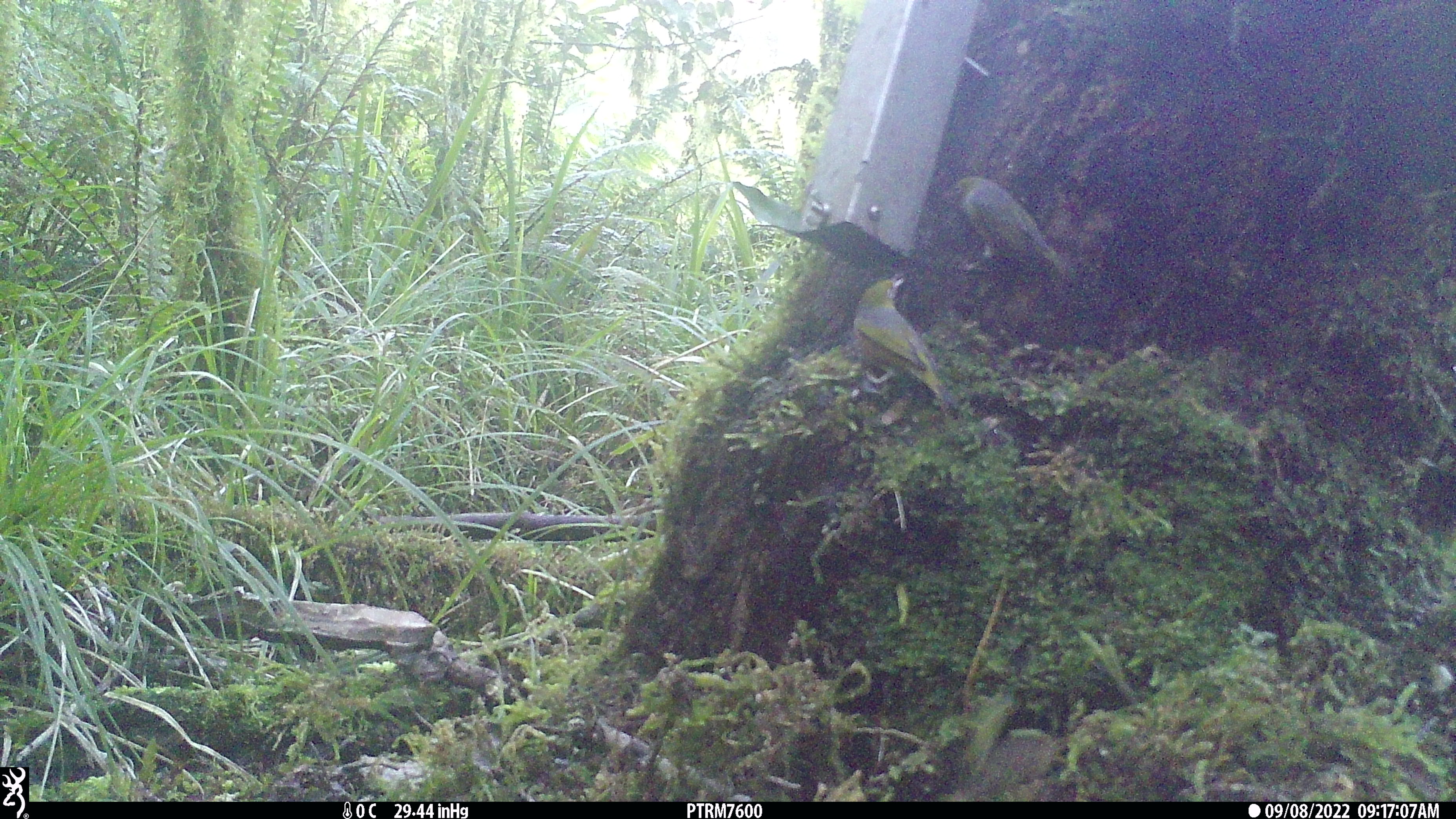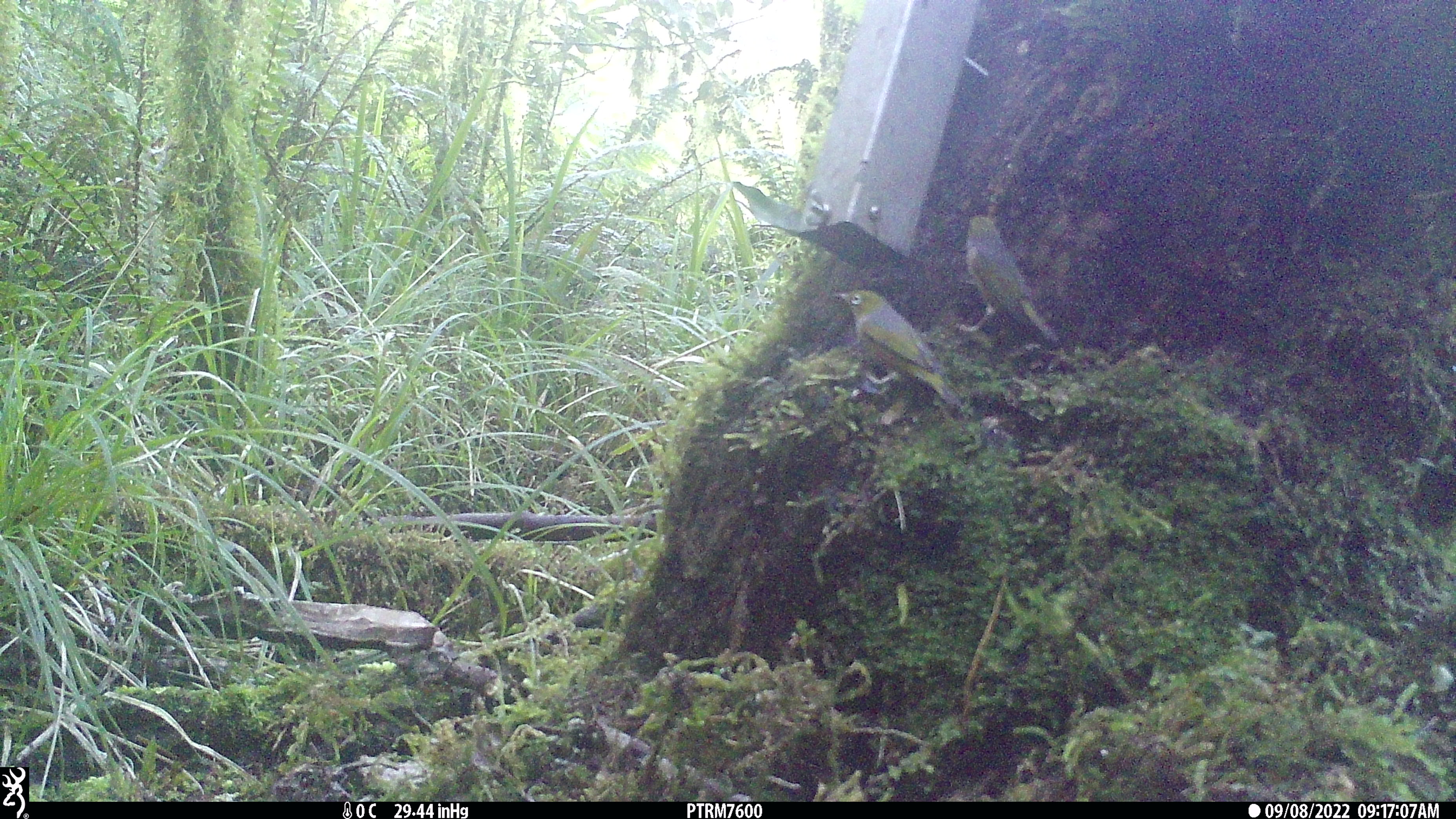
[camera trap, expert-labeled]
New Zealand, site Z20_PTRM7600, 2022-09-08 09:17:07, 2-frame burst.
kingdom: Animalia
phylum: Chordata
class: Aves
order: Passeriformes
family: Zosteropidae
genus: Zosterops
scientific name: Zosterops lateralis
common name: silvereye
Silvereye (Zosterops lateralis).